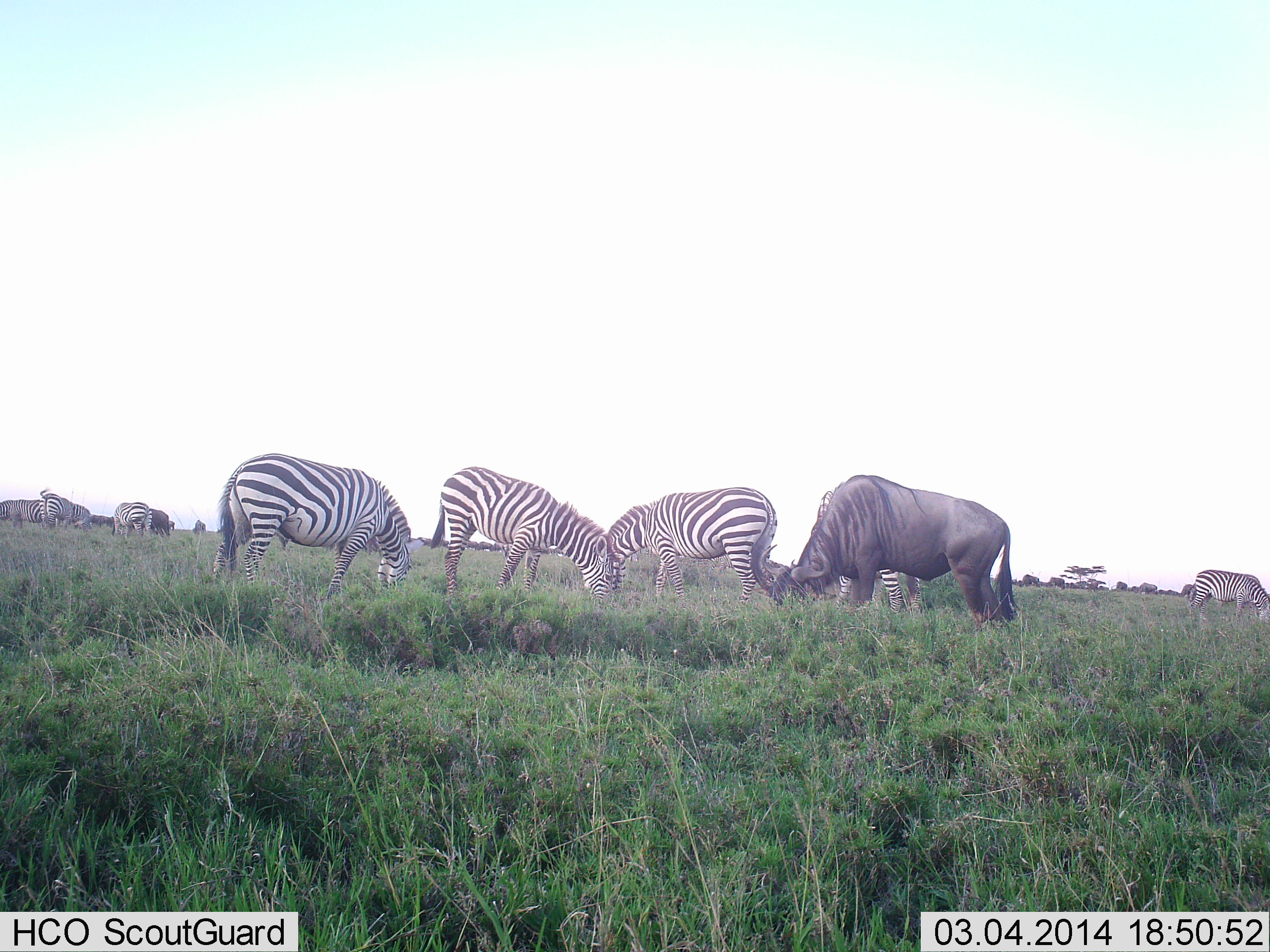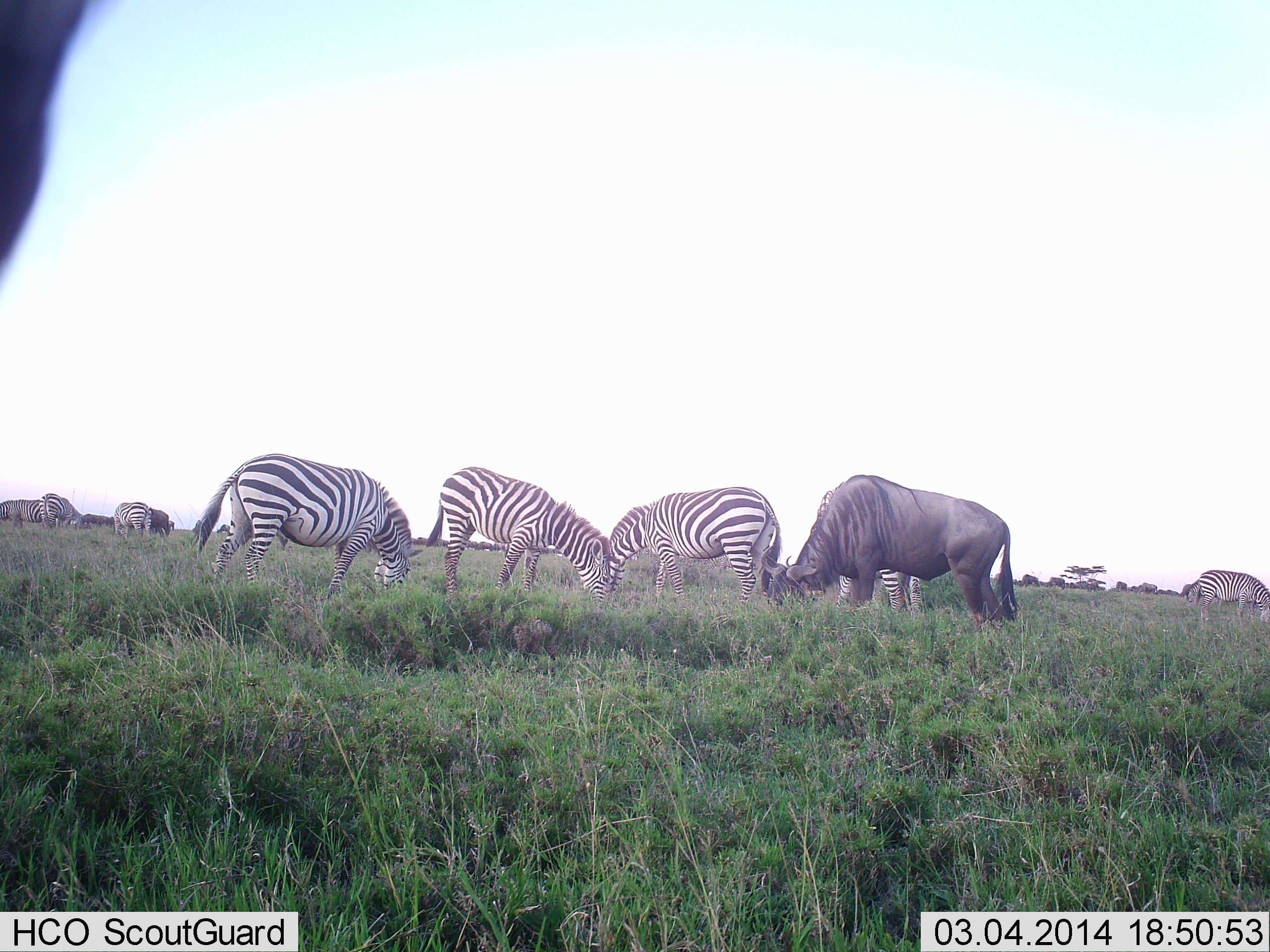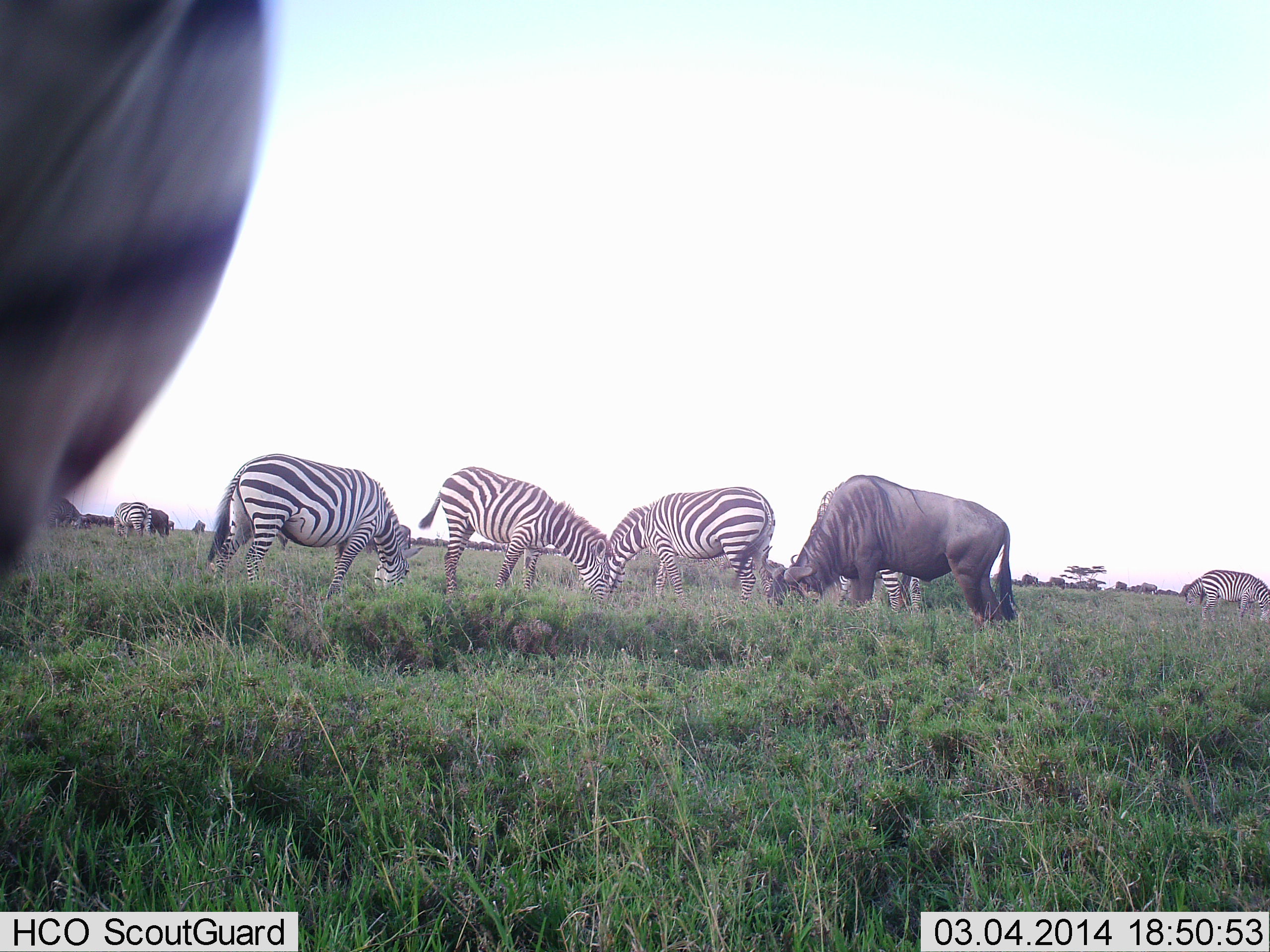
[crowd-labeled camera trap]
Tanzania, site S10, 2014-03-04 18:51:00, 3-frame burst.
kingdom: Animalia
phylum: Chordata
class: Mammalia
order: Artiodactyla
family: Bovidae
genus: Connochaetes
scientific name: Connochaetes taurinus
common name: blue wildebeest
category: wildebeest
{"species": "wildebeest (blue wildebeest) (Connochaetes taurinus)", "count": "1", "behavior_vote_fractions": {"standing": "20%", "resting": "0%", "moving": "0%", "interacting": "0%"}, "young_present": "0%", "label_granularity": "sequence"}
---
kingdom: Animalia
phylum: Chordata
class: Mammalia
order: Perissodactyla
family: Equidae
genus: Equus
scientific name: Equus quagga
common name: plains zebra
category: zebra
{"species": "zebra (plains zebra) (Equus quagga)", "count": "8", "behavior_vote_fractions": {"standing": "27%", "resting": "0%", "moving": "0%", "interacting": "0%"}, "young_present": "0%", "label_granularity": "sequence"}